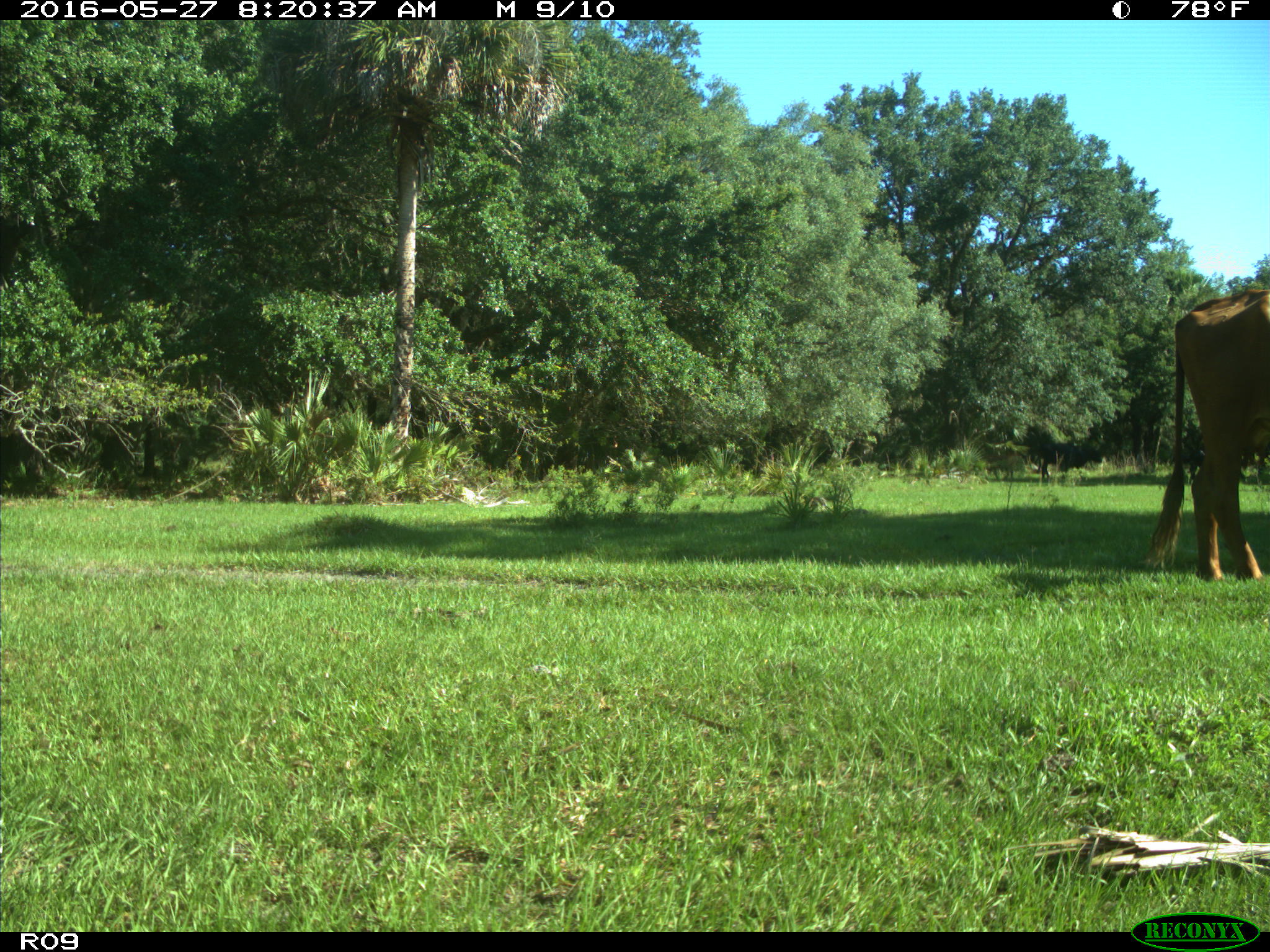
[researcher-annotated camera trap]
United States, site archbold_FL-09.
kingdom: Animalia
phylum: Chordata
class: Mammalia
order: Artiodactyla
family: Bovidae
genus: Bos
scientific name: Bos taurus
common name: domestic cow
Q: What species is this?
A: Bos taurus (domestic cow).